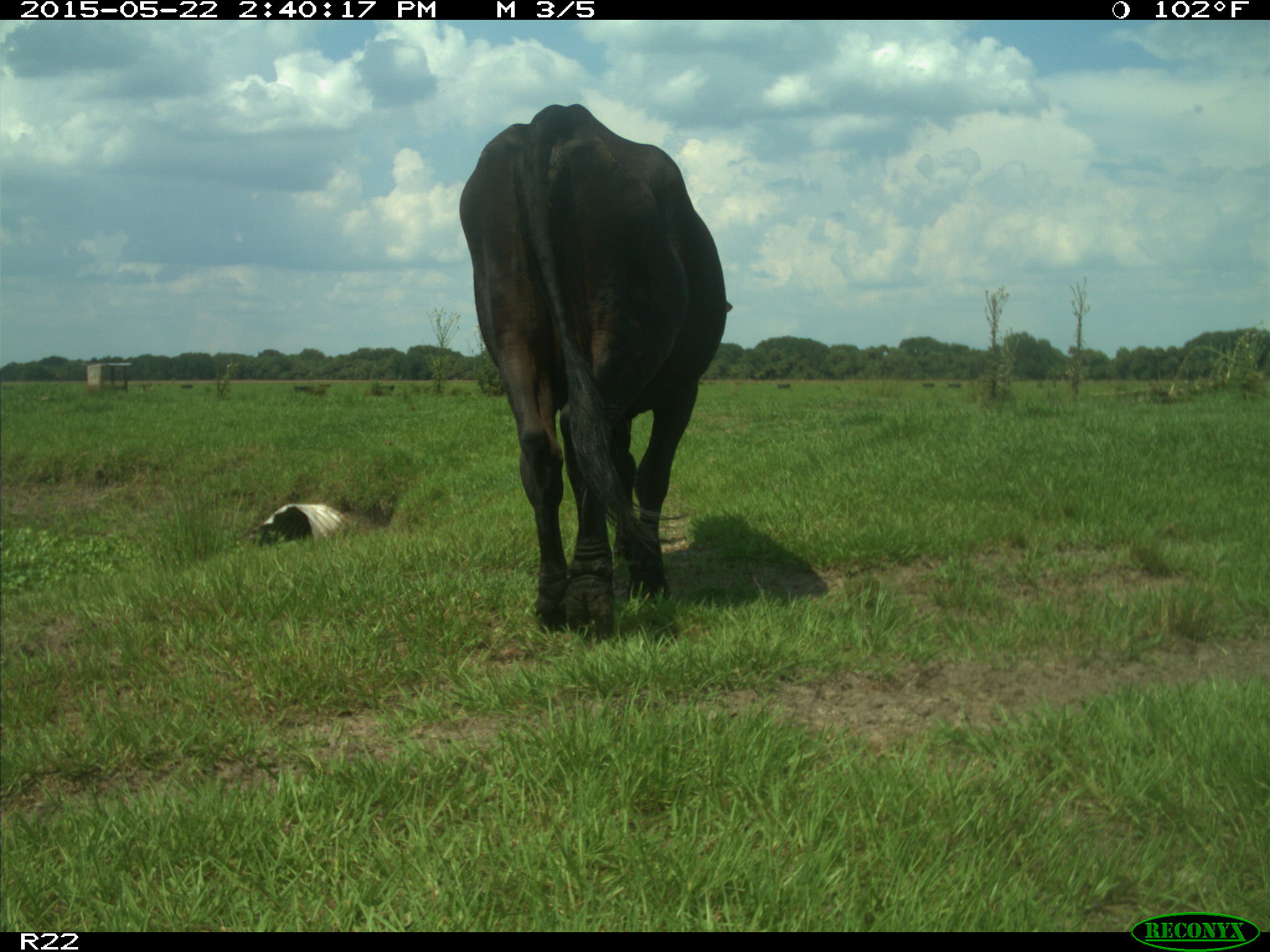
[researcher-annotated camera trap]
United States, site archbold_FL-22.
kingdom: Animalia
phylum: Chordata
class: Mammalia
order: Artiodactyla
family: Bovidae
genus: Bos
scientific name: Bos taurus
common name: domestic cow